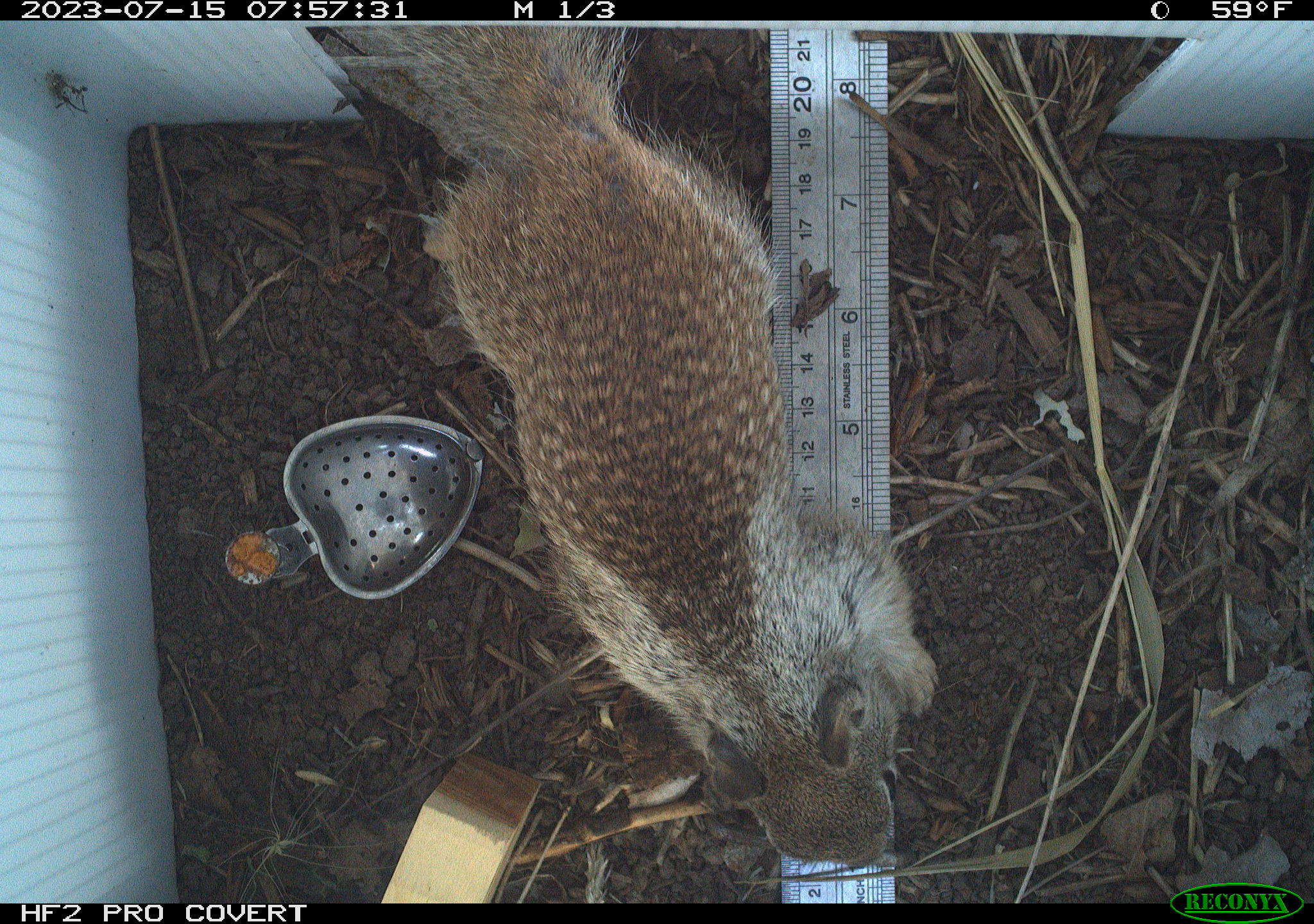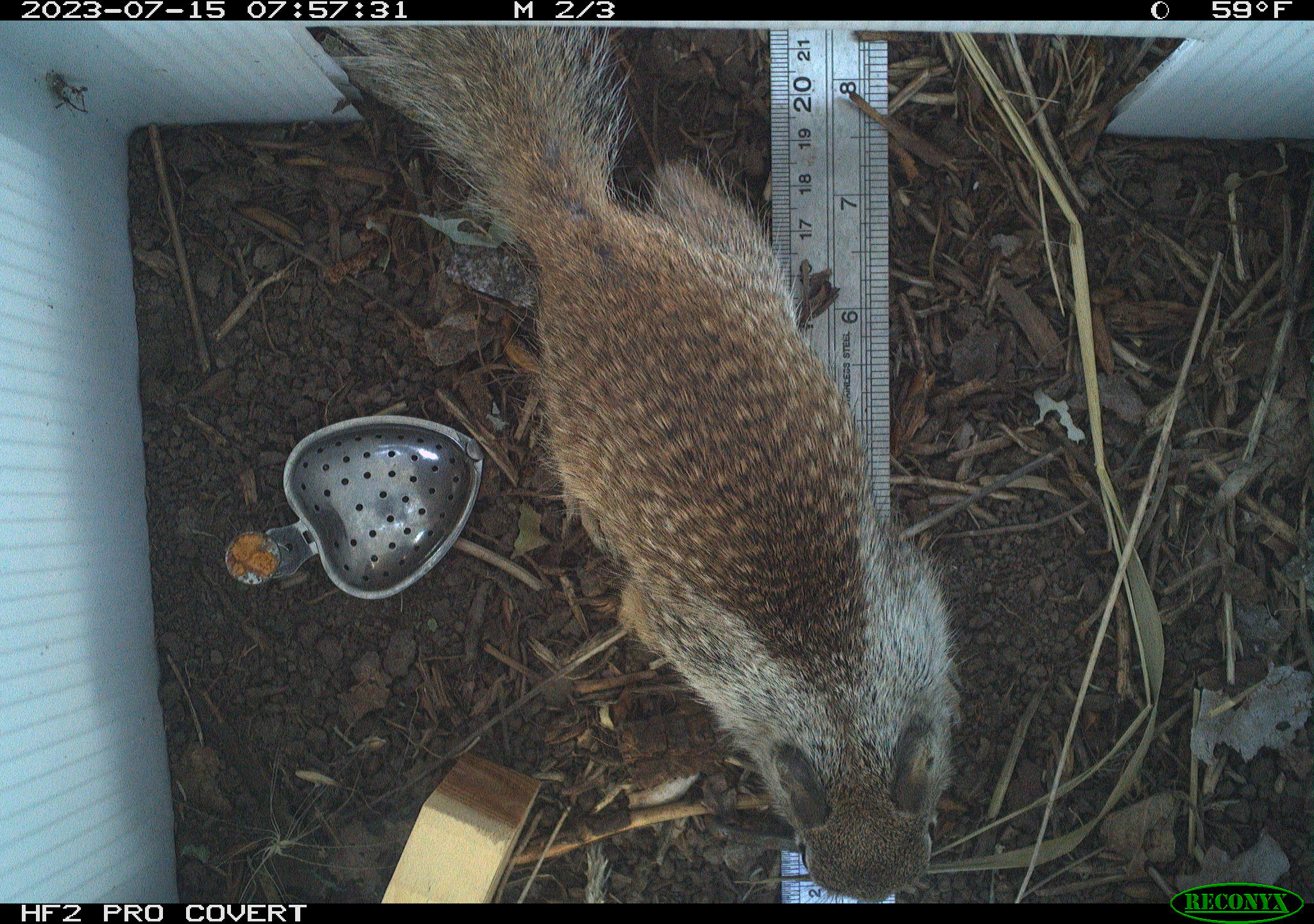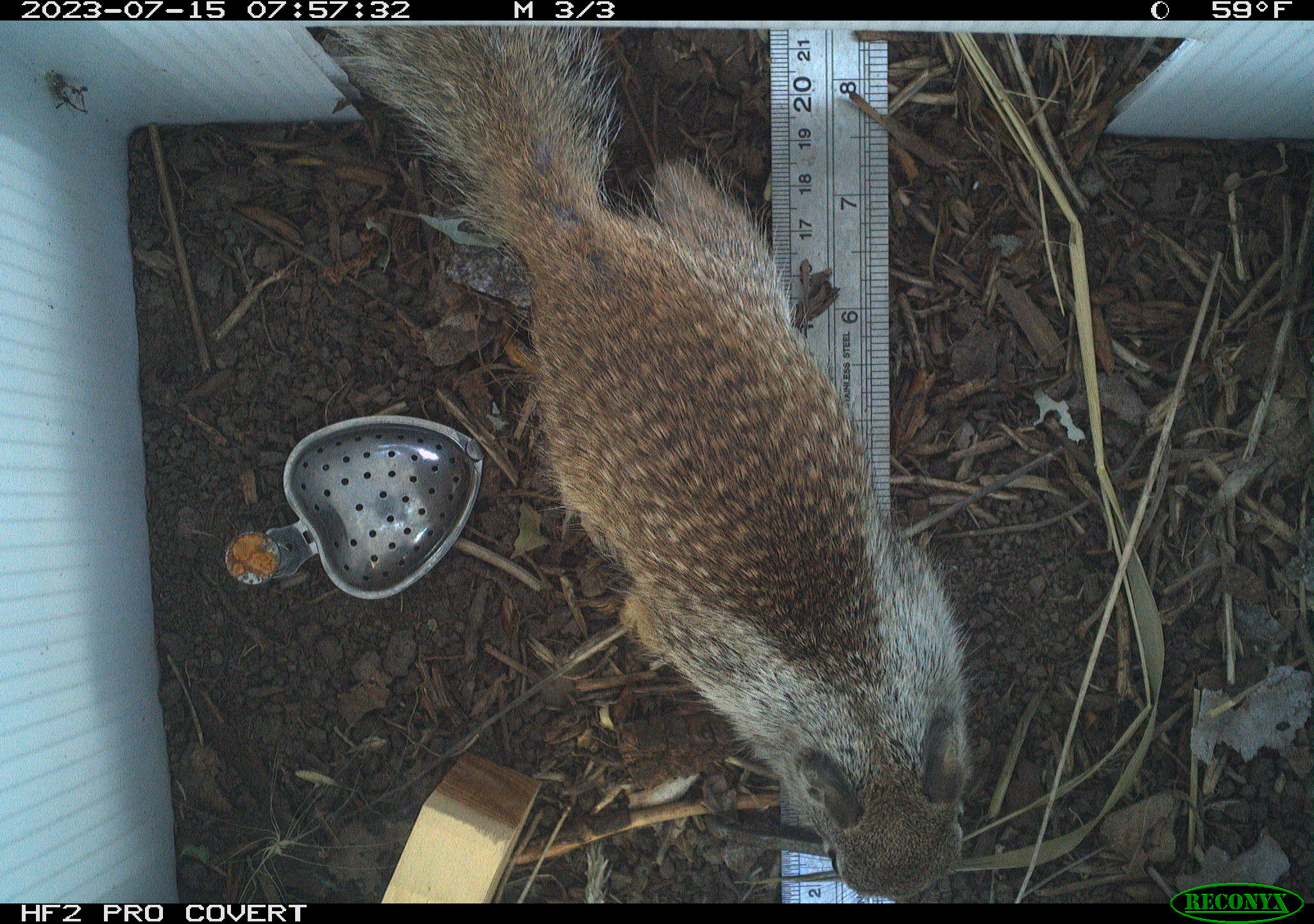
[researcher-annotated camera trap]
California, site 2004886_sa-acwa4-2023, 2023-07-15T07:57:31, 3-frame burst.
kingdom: Animalia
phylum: Chordata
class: Mammalia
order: Rodentia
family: Sciuridae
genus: Otospermophilus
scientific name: Otospermophilus beecheyi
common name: california ground squirrel